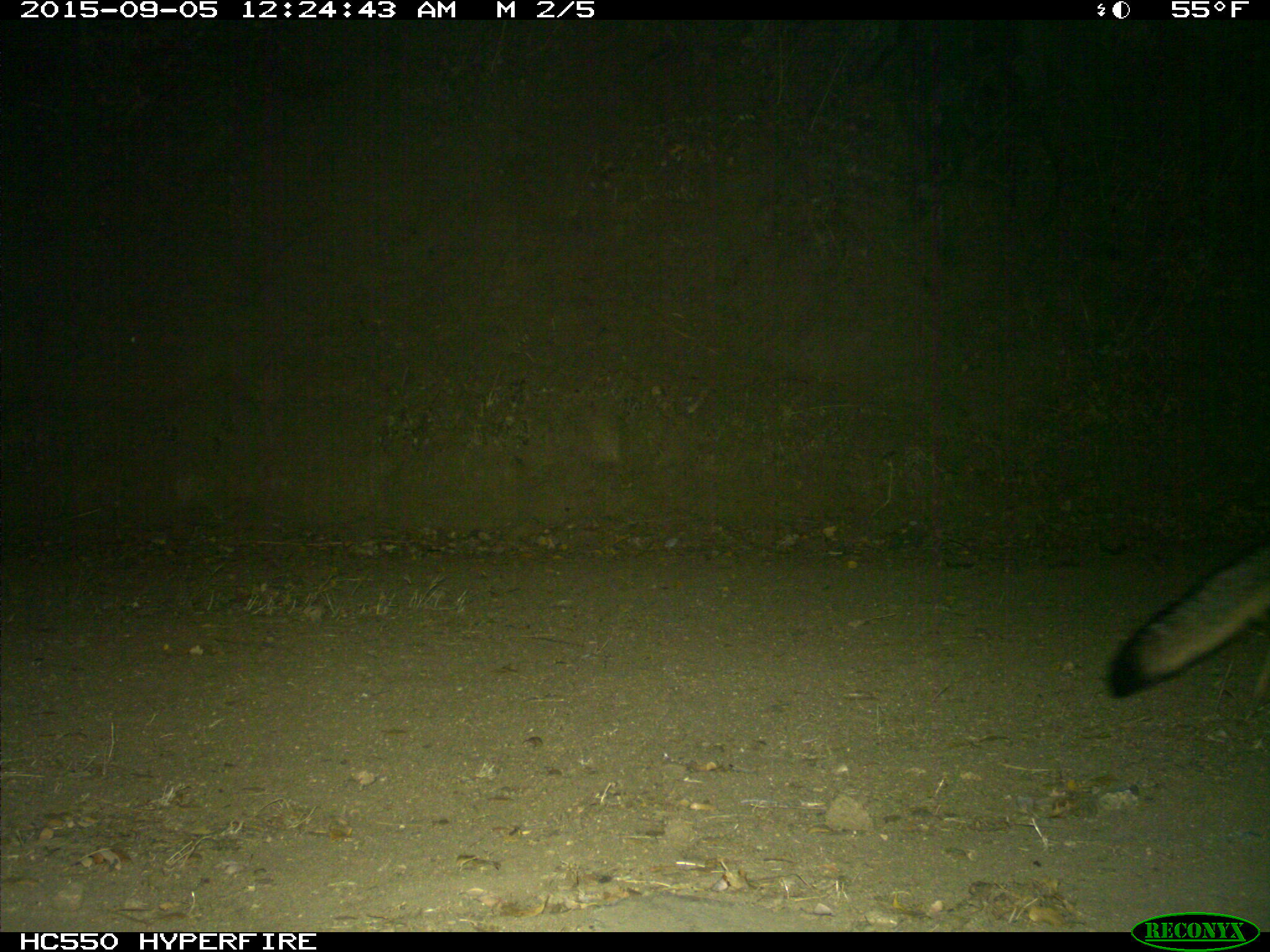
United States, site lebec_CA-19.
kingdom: Animalia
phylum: Chordata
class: Mammalia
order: Carnivora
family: Canidae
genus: Urocyon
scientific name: Urocyon cinereoargenteus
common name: gray fox